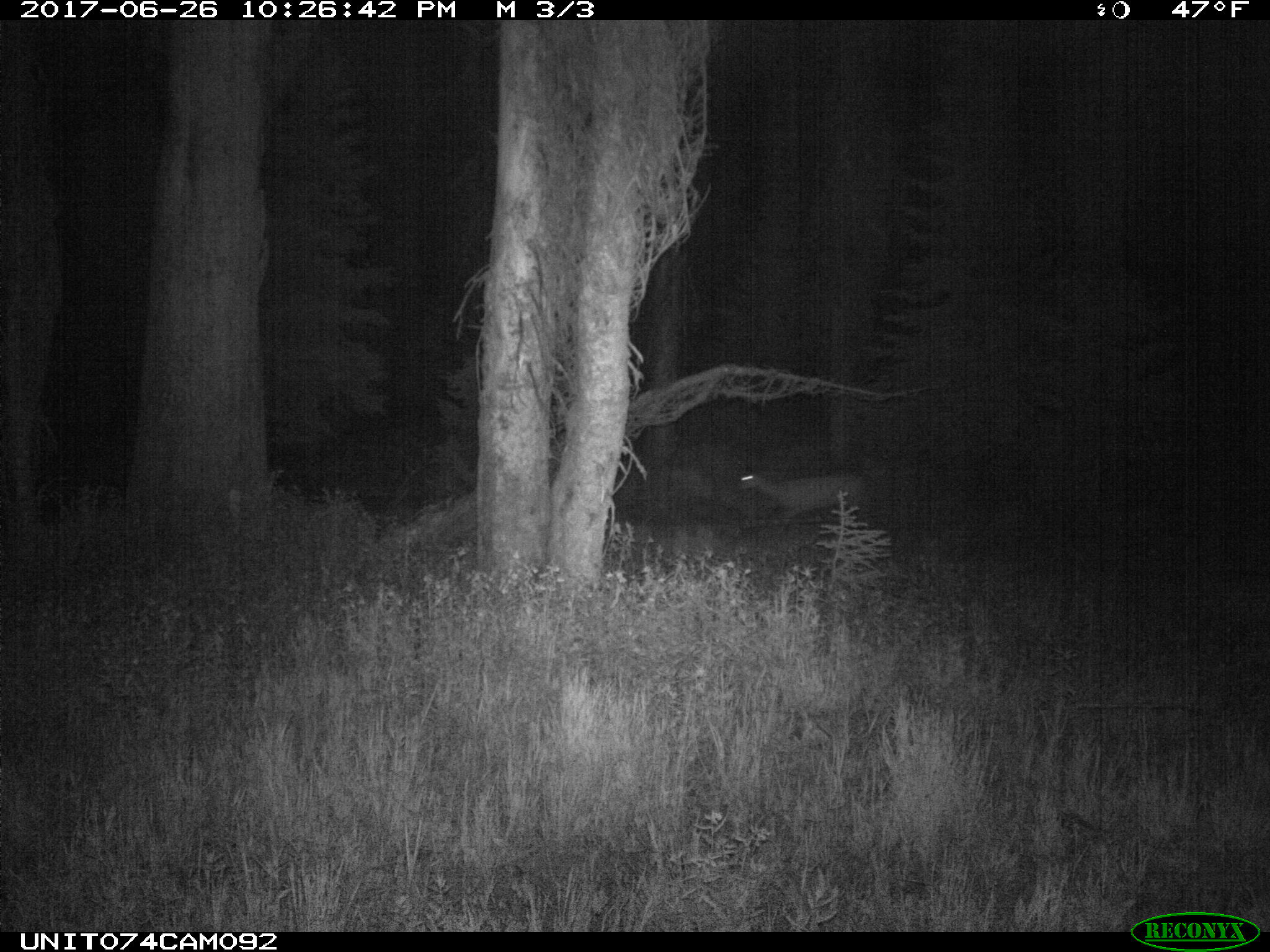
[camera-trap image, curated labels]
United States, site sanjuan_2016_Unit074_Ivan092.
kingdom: Animalia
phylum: Chordata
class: Mammalia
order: Artiodactyla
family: Cervidae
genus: Odocoileus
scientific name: Odocoileus hemionus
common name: mule deer